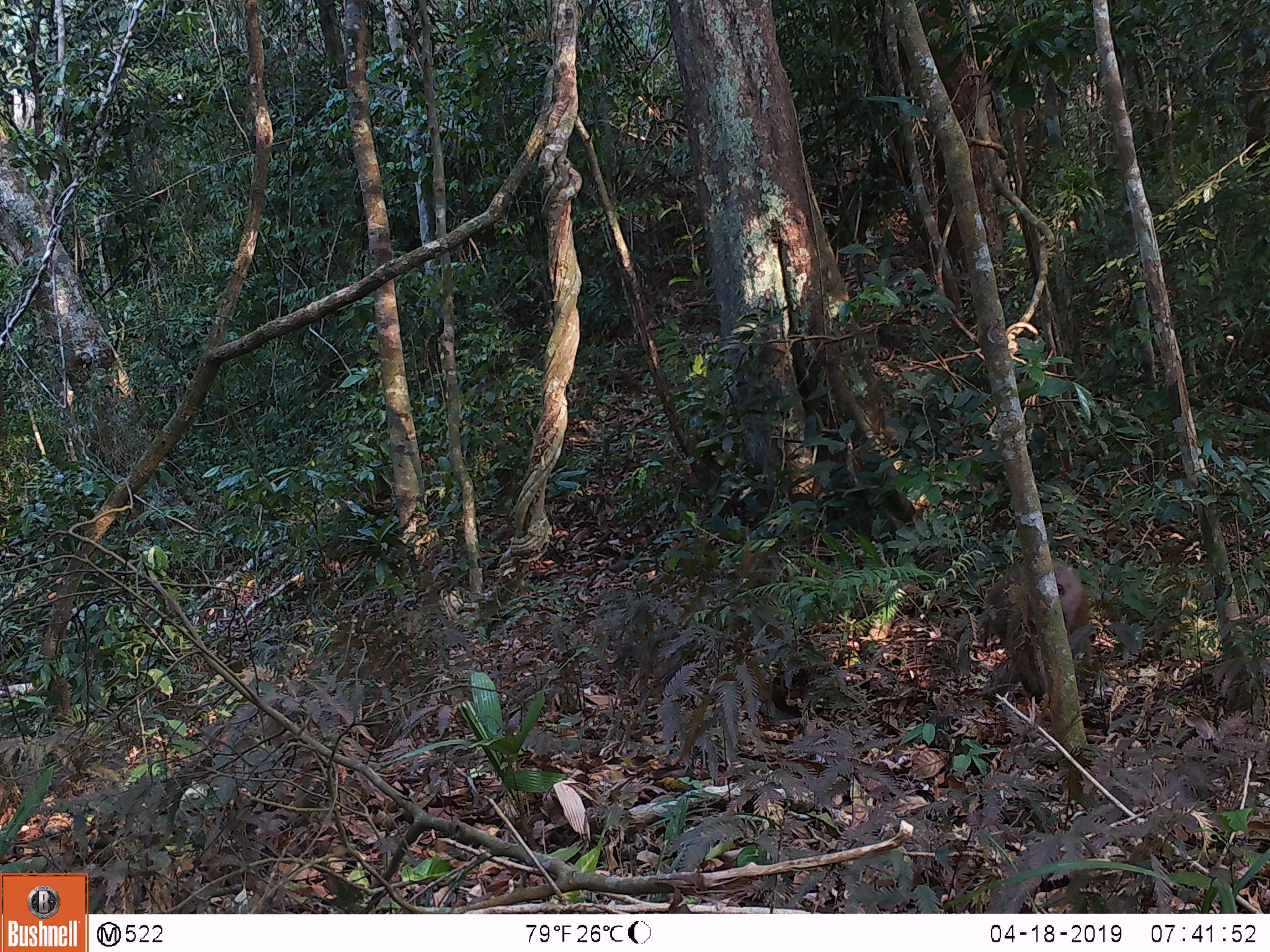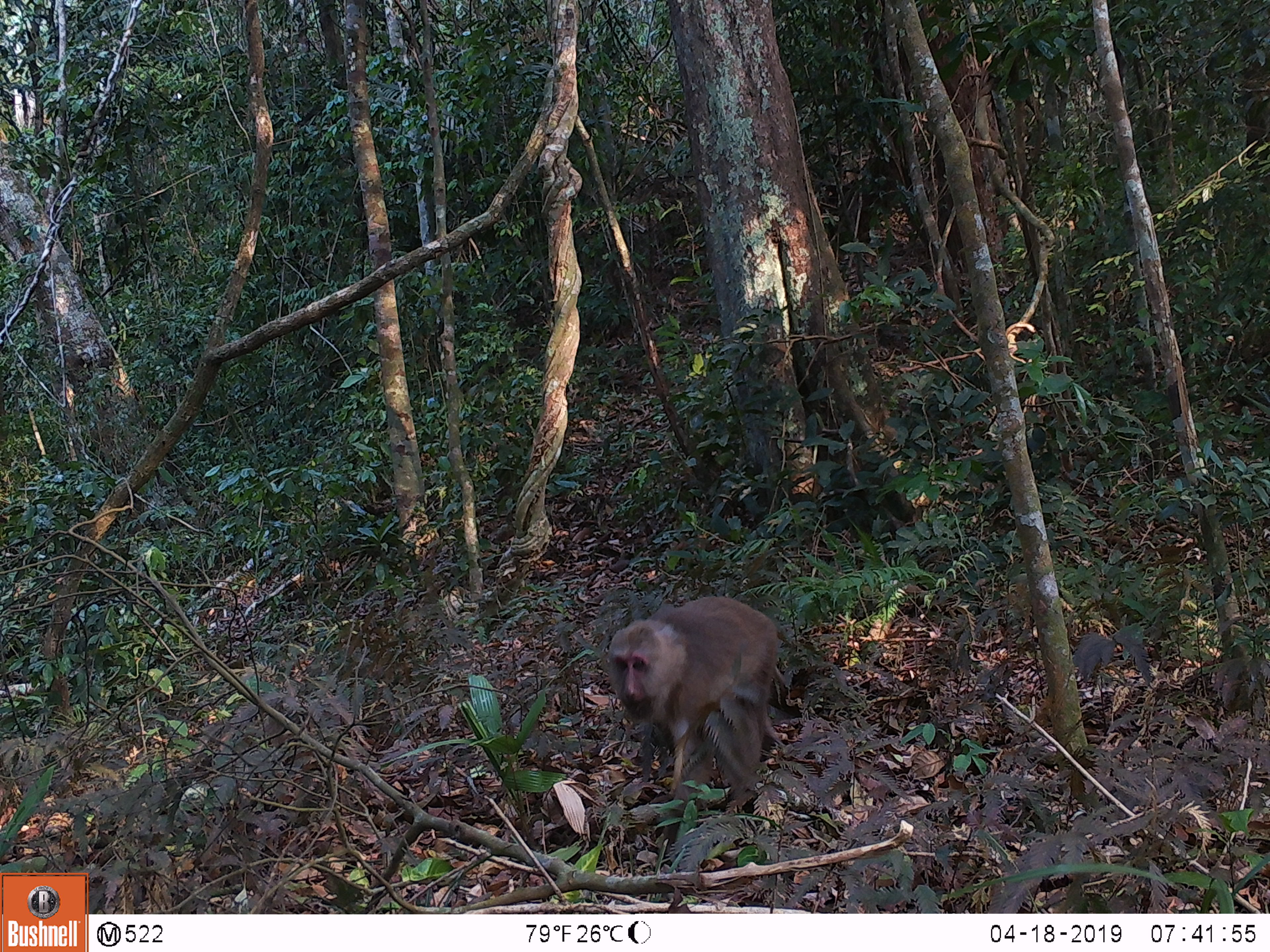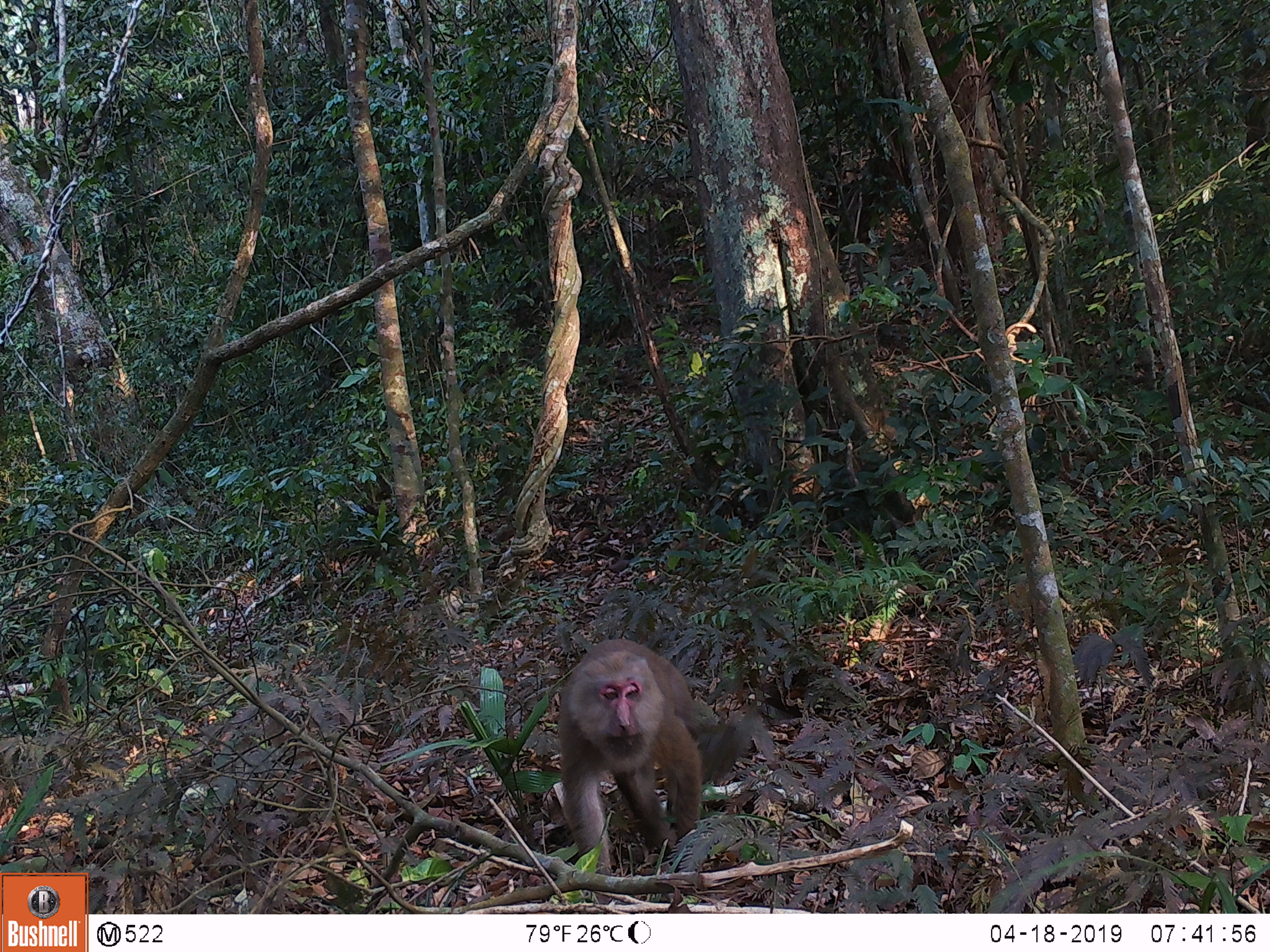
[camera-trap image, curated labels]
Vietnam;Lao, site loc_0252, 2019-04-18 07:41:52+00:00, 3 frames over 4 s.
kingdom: Animalia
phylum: Chordata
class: Mammalia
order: Primates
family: Cercopithecidae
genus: Macaca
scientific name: Macaca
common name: macaques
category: assam or rhesus macaque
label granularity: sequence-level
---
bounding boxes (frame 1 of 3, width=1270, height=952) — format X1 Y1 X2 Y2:
assam or rhesus macaque: 981 556 1093 698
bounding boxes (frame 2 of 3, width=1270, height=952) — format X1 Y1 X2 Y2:
assam or rhesus macaque: 606 595 787 809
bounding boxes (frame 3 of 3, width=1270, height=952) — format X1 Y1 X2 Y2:
assam or rhesus macaque: 558 637 703 876